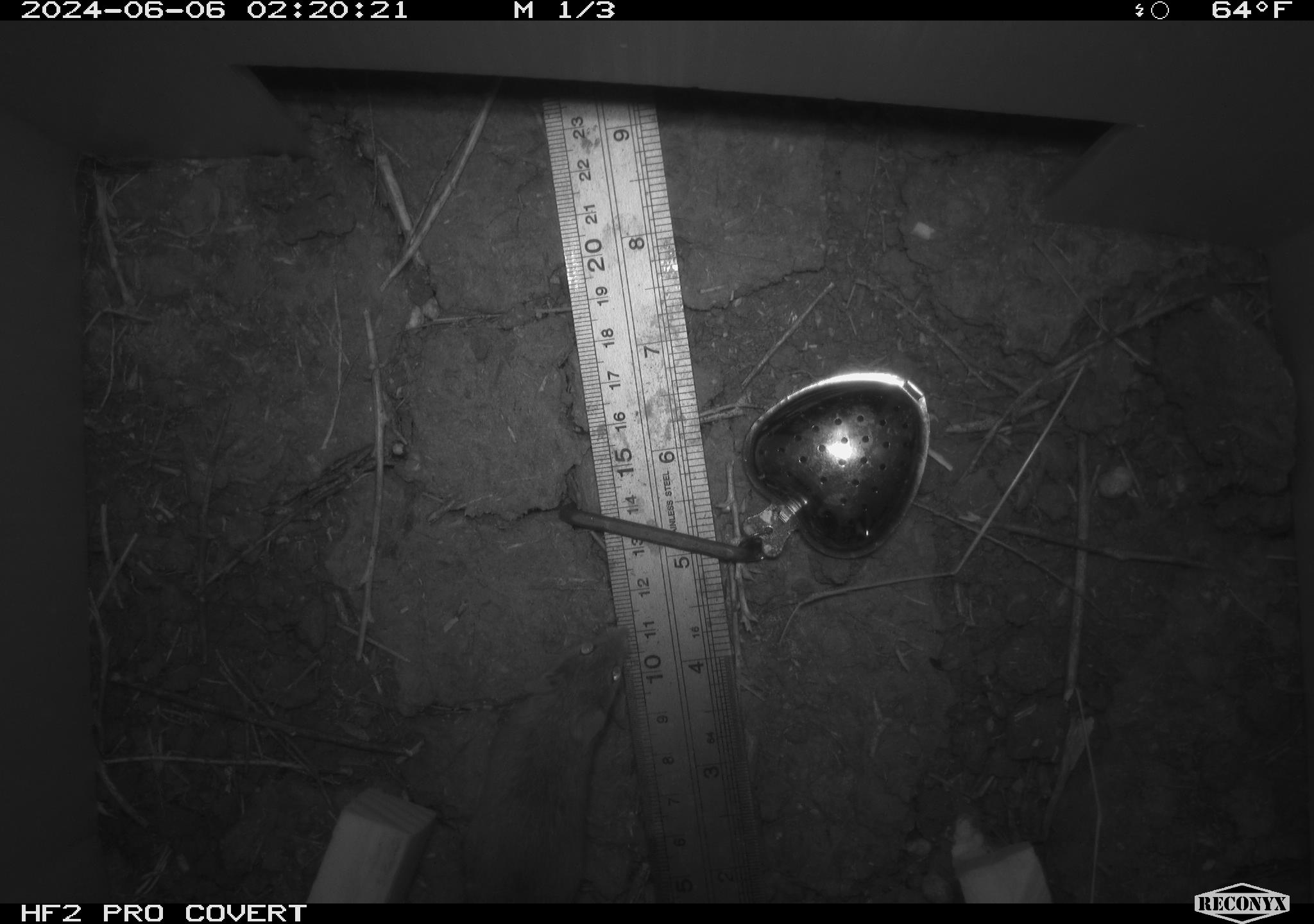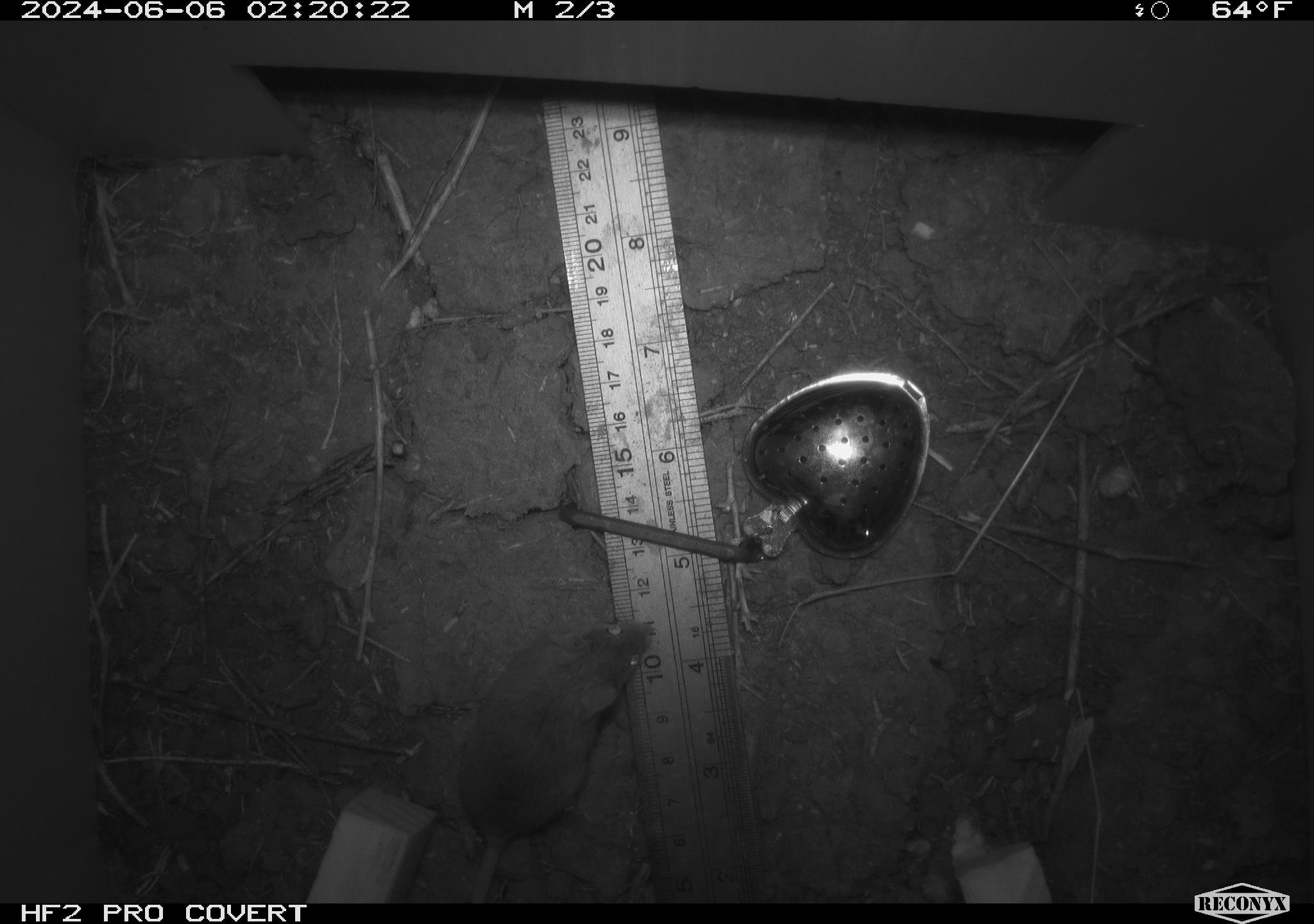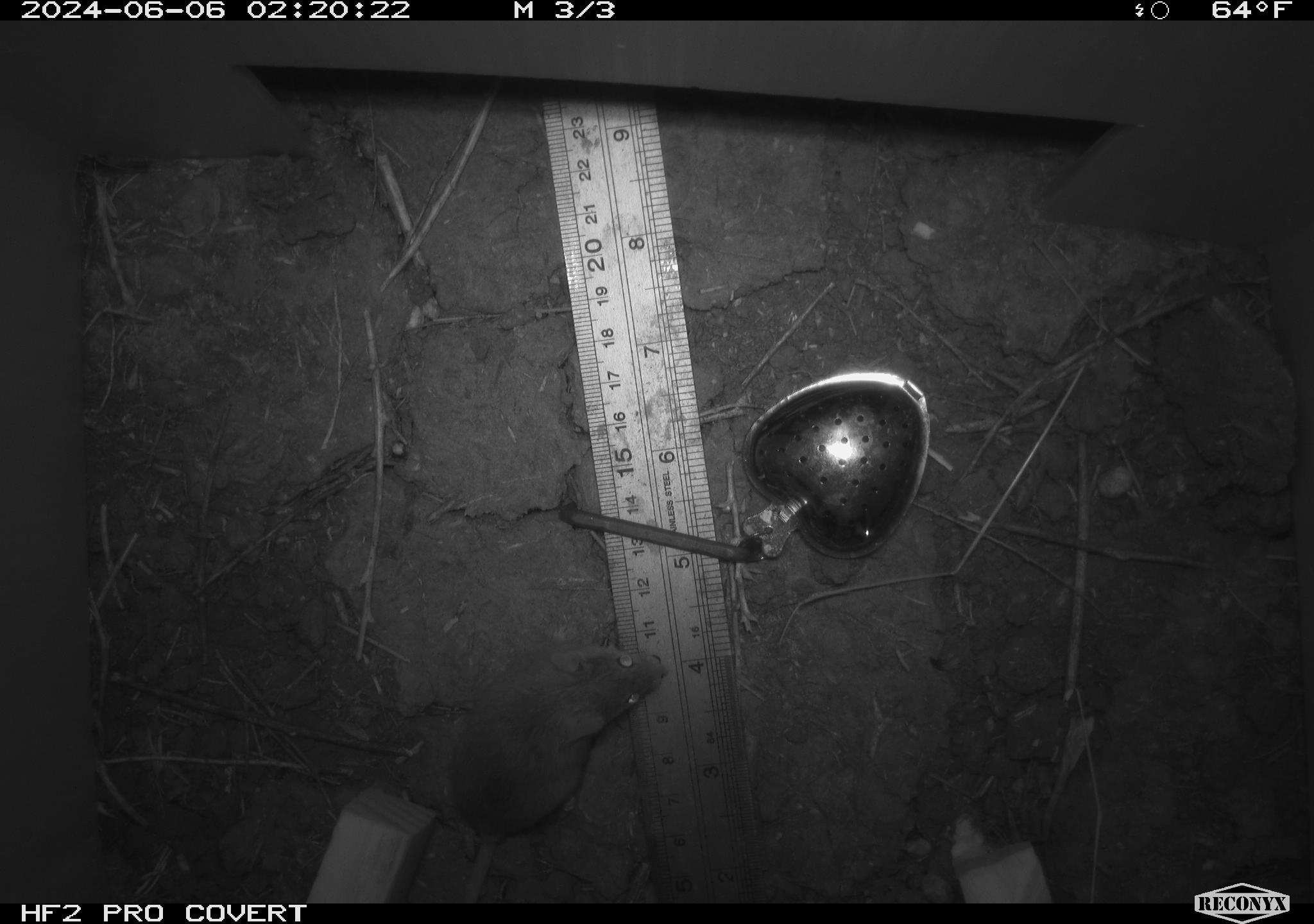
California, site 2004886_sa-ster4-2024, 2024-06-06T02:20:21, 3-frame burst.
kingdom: Animalia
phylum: Chordata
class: Mammalia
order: Rodentia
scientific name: Rodentia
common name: mouse species